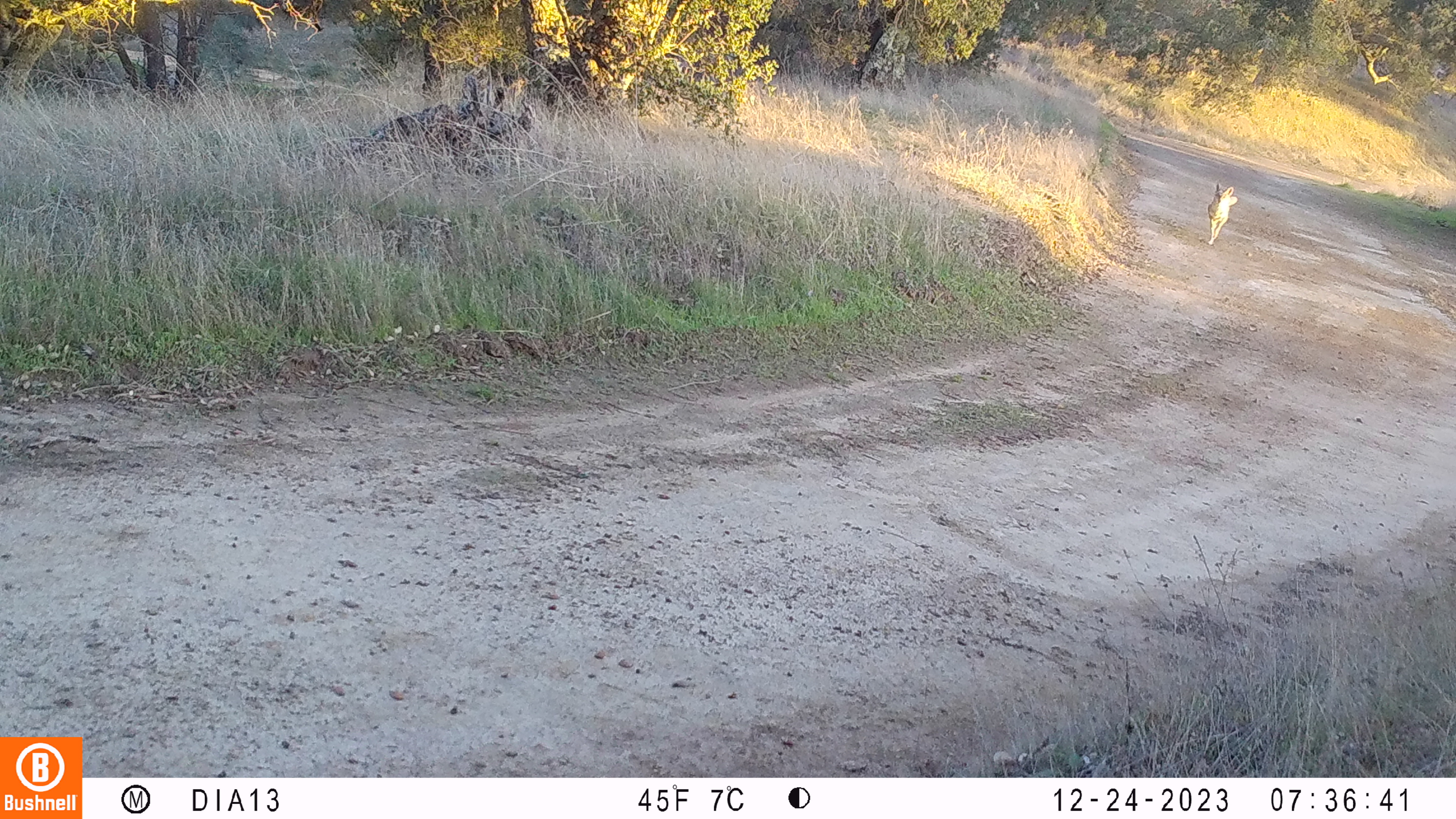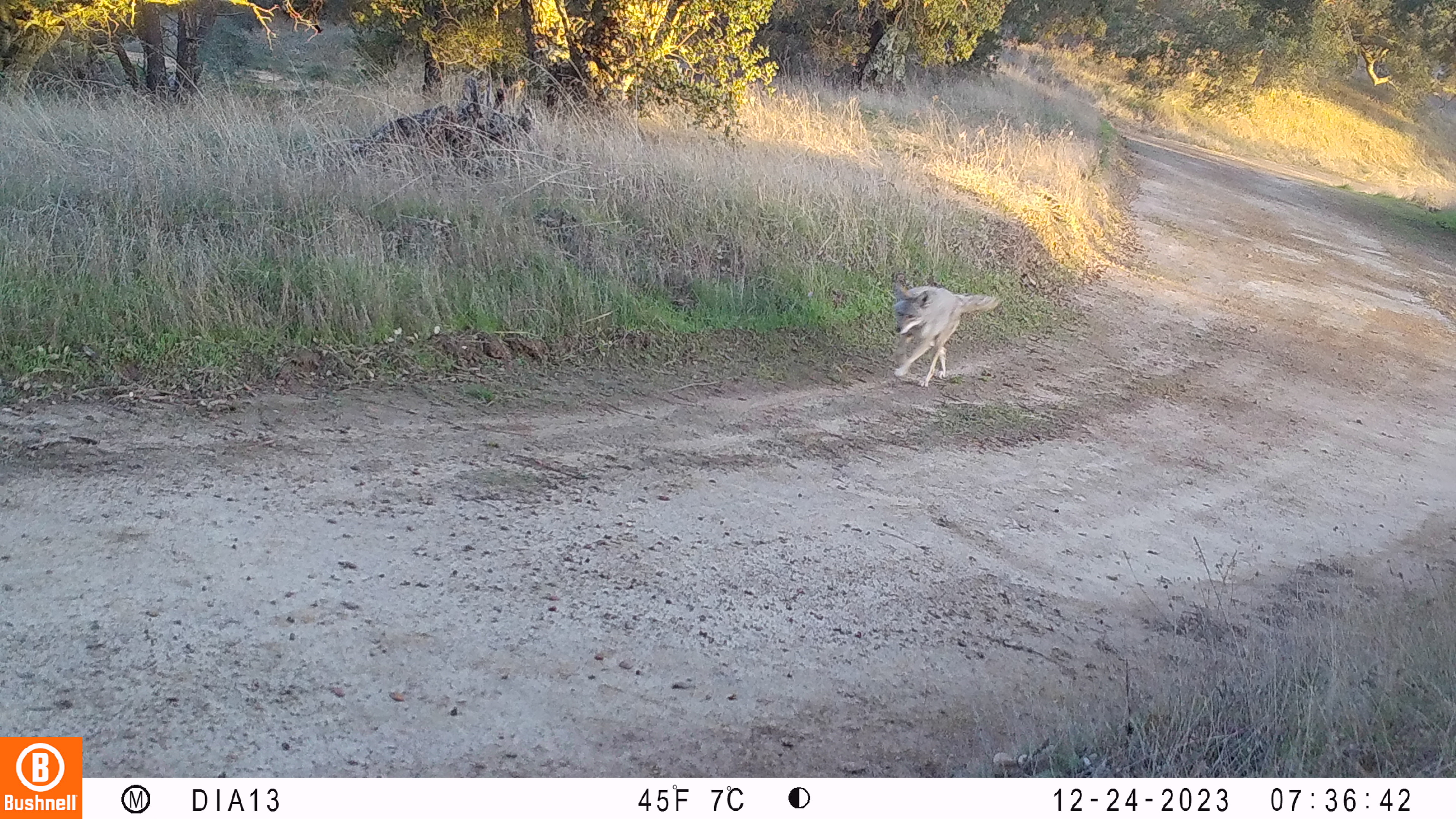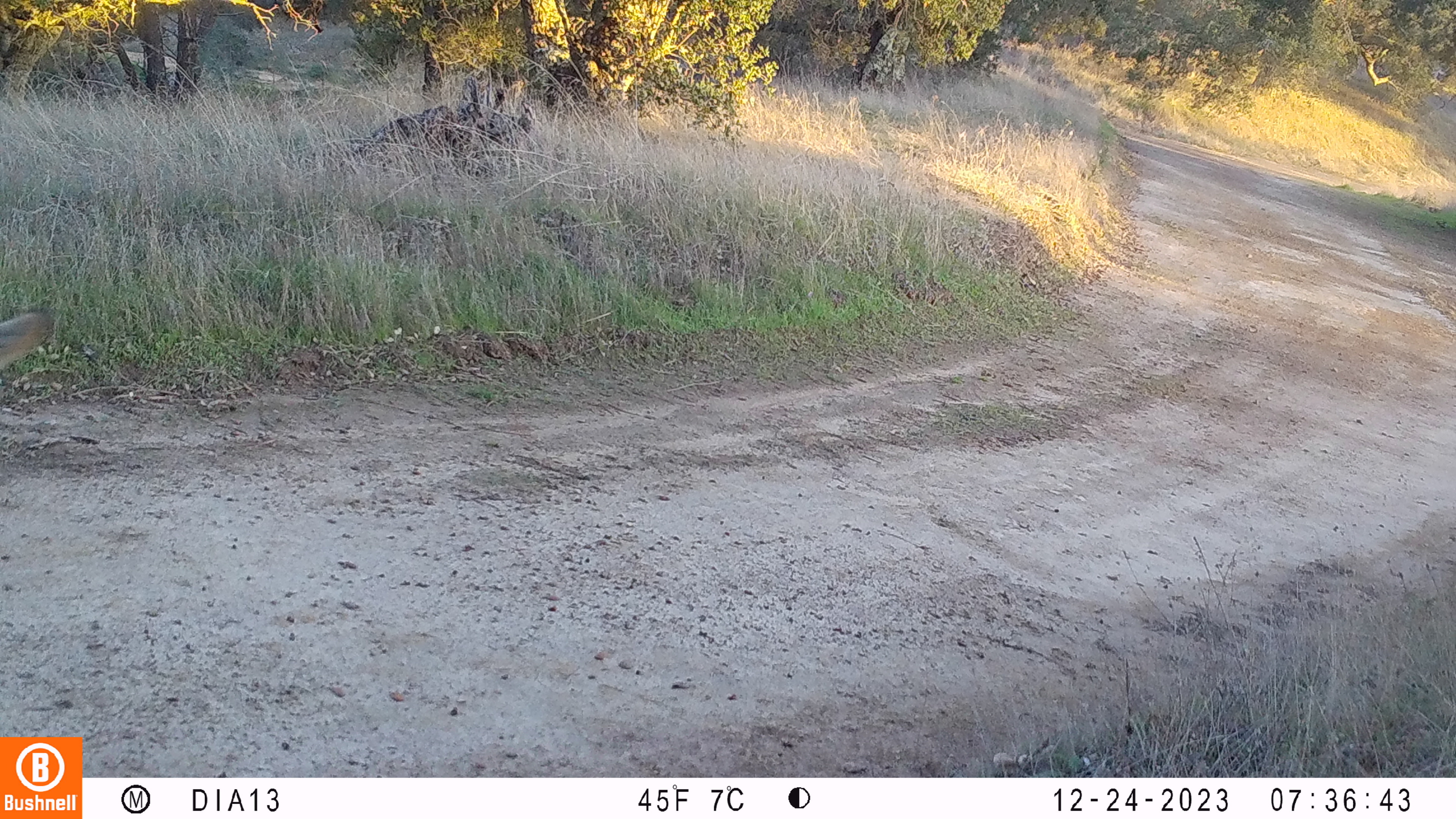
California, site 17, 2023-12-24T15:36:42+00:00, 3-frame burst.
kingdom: Animalia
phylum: Chordata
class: Mammalia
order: Carnivora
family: Canidae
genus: Canis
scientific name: Canis latrans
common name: coyote